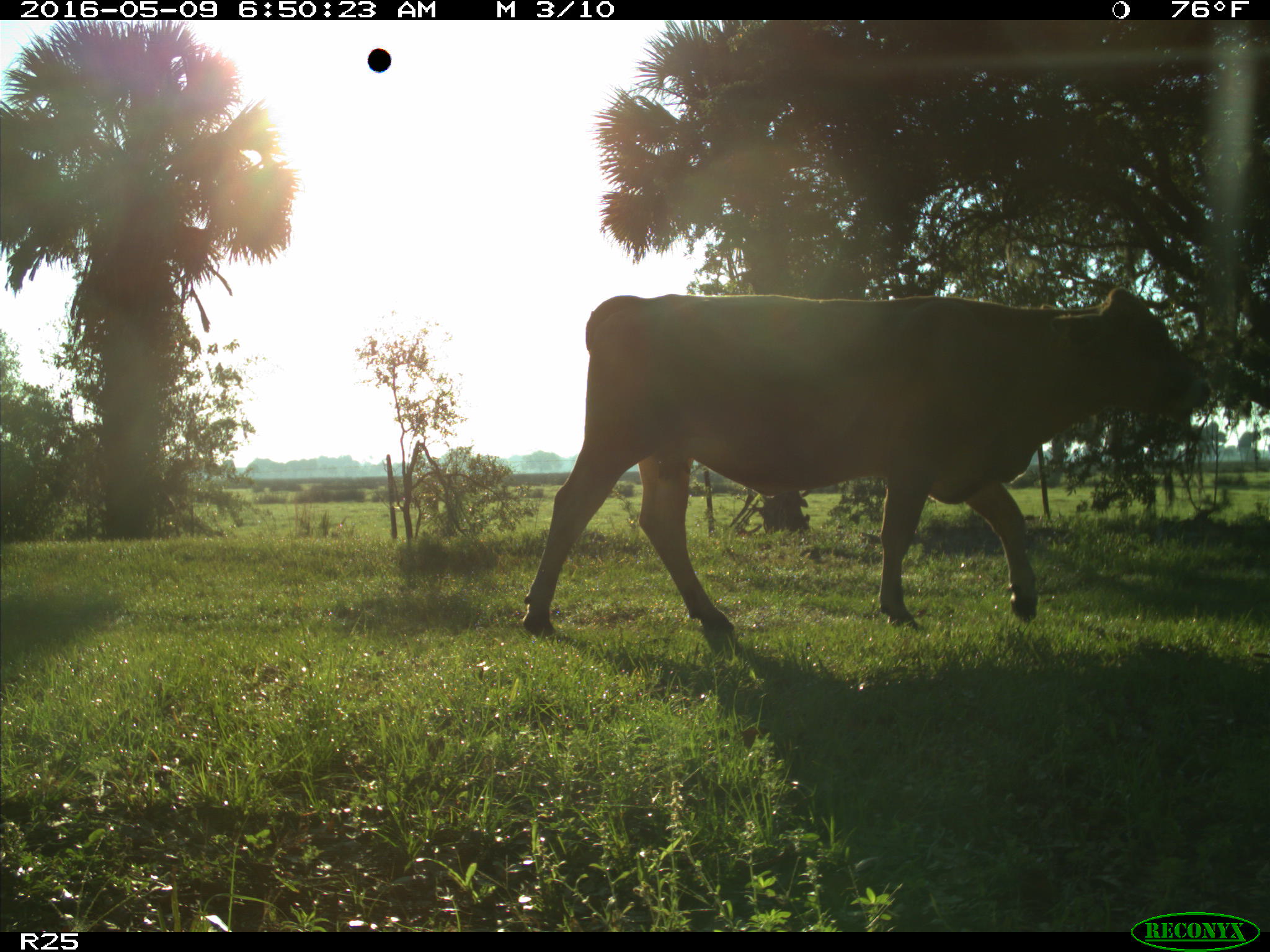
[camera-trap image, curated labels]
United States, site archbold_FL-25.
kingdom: Animalia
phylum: Chordata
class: Mammalia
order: Artiodactyla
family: Bovidae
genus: Bos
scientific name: Bos taurus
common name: domestic cow